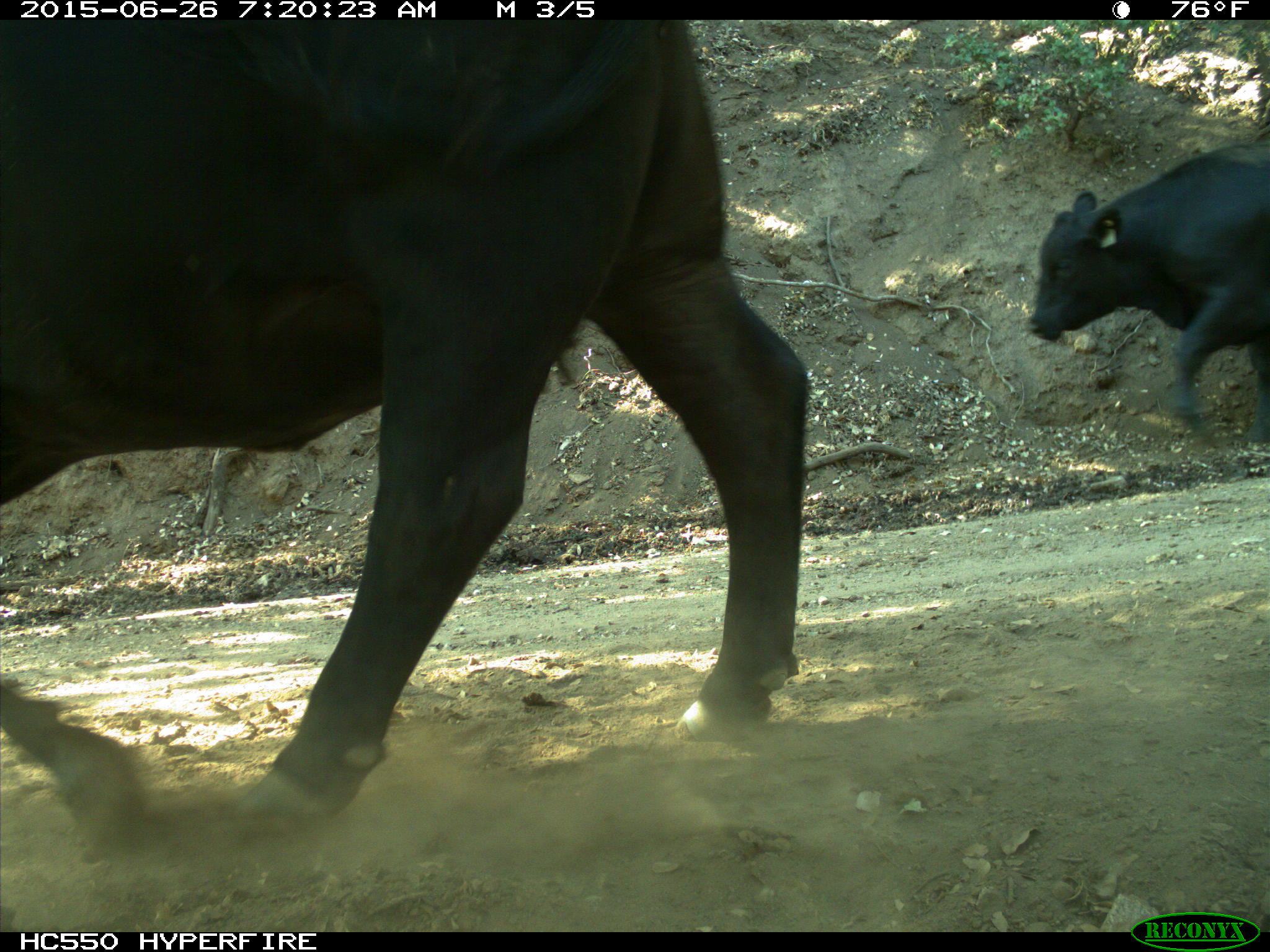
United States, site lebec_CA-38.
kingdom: Animalia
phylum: Chordata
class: Mammalia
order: Artiodactyla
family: Bovidae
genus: Bos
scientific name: Bos taurus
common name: domestic cow